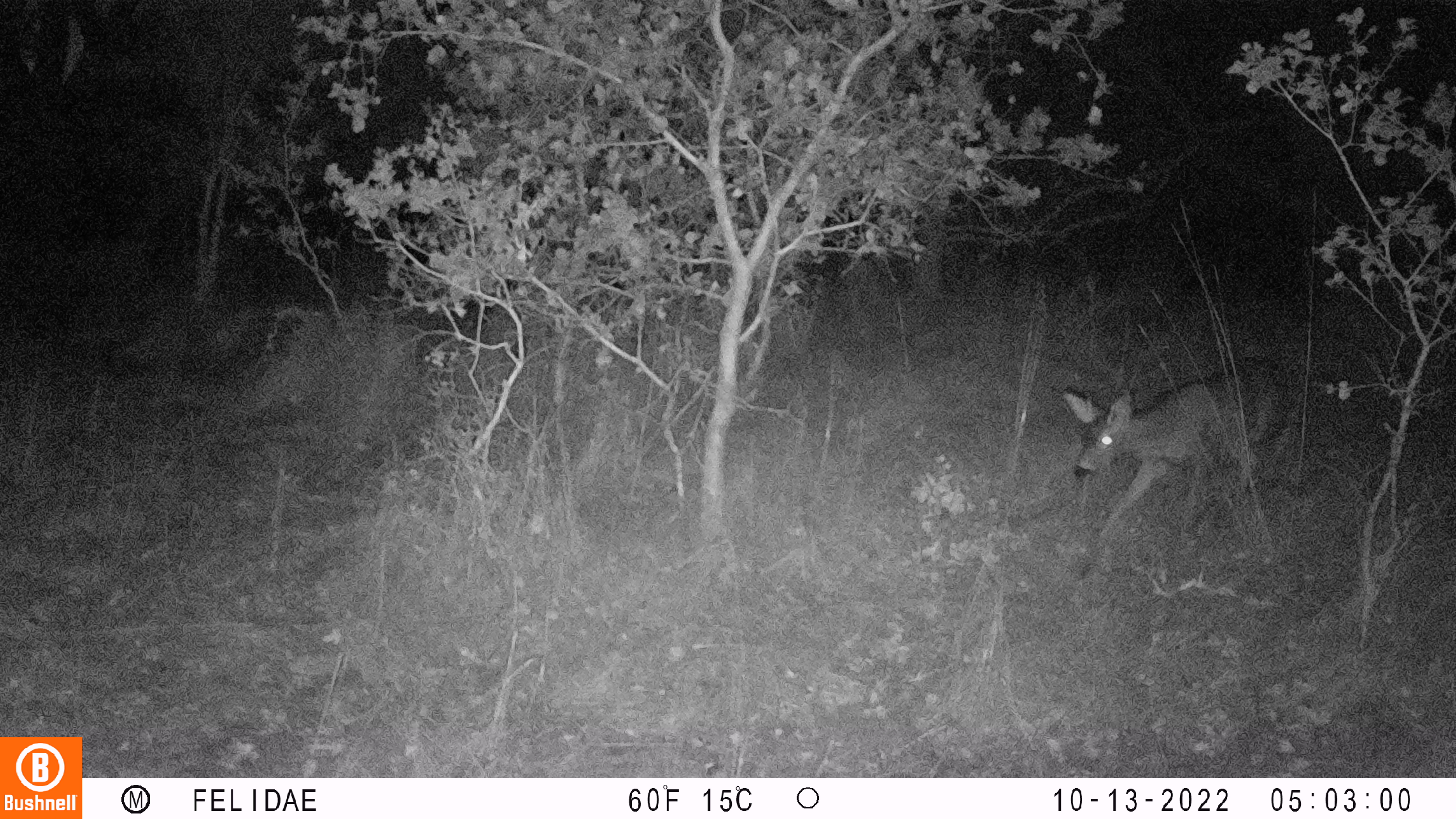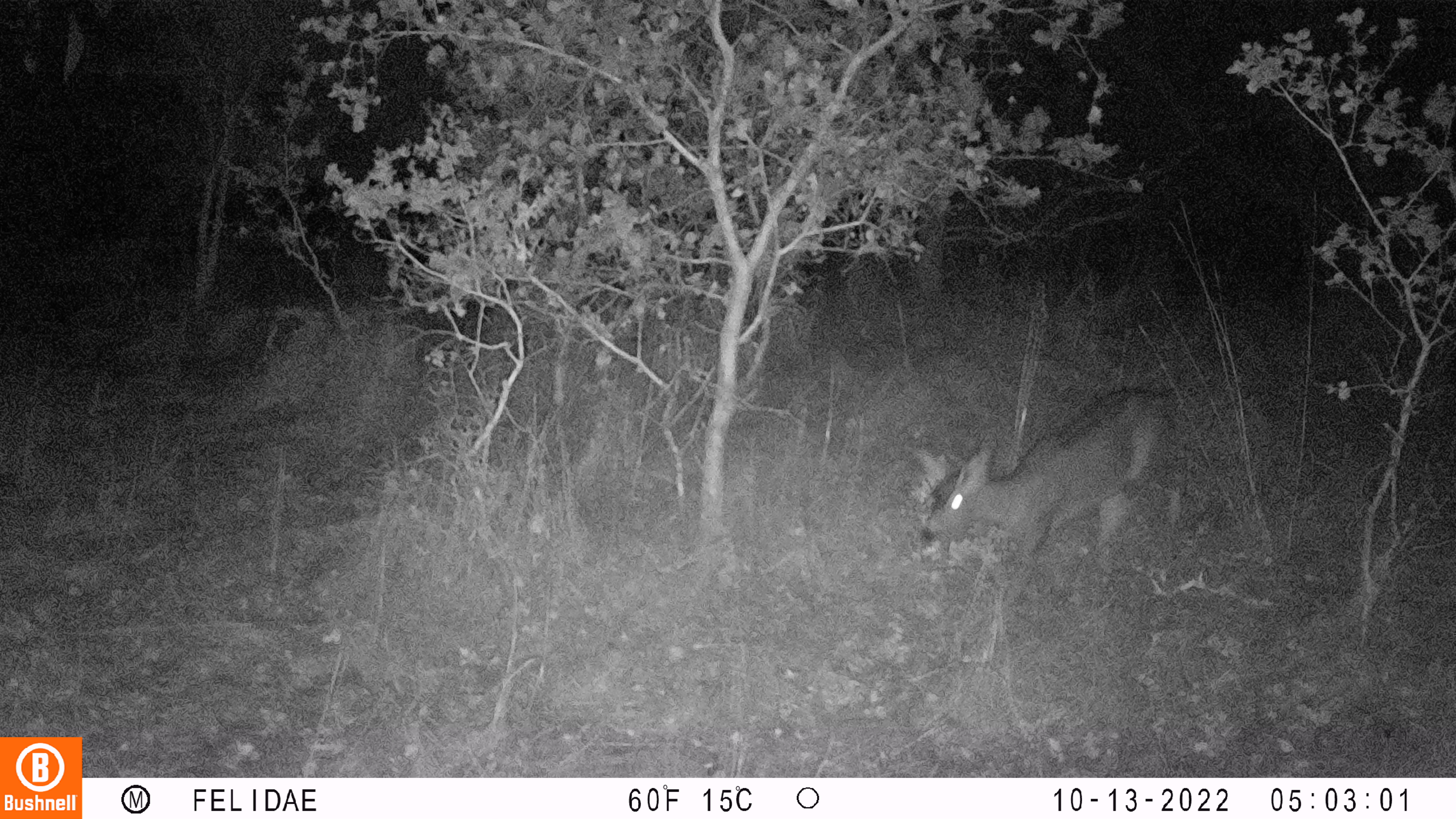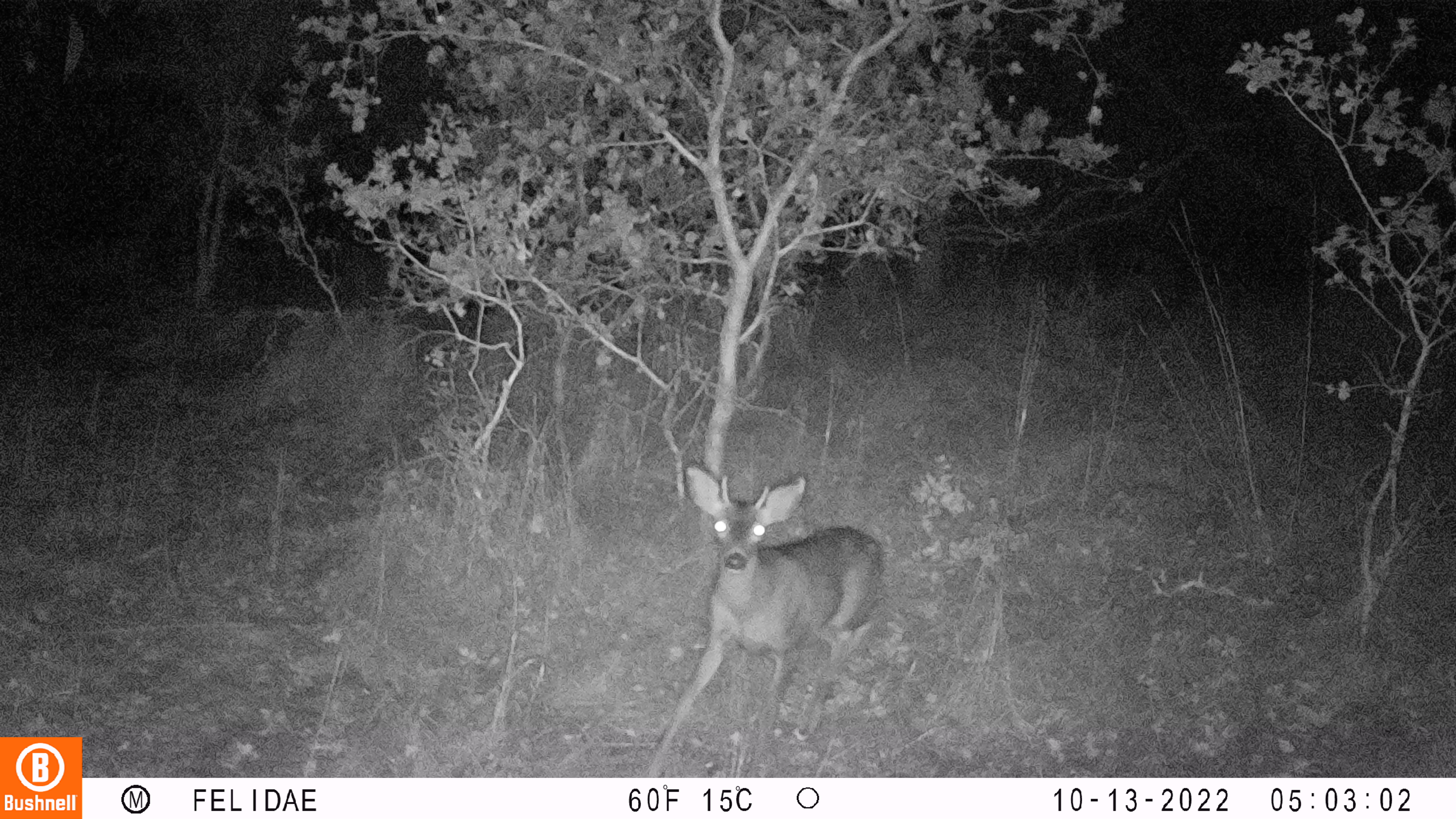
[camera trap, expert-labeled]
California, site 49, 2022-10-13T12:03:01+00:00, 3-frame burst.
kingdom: Animalia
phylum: Chordata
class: Mammalia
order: Artiodactyla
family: Cervidae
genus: Odocoileus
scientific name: Odocoileus hemionus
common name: mule deer